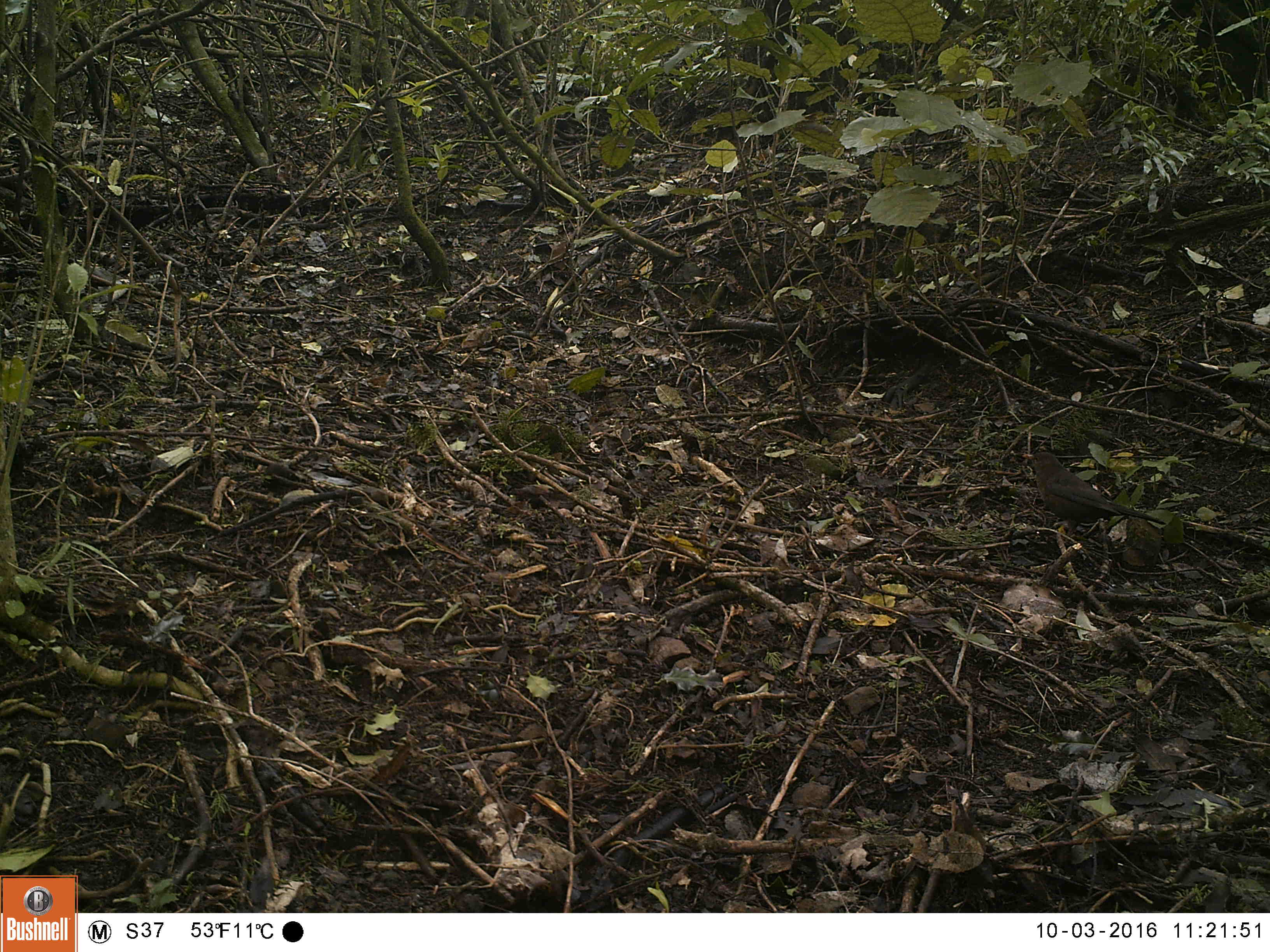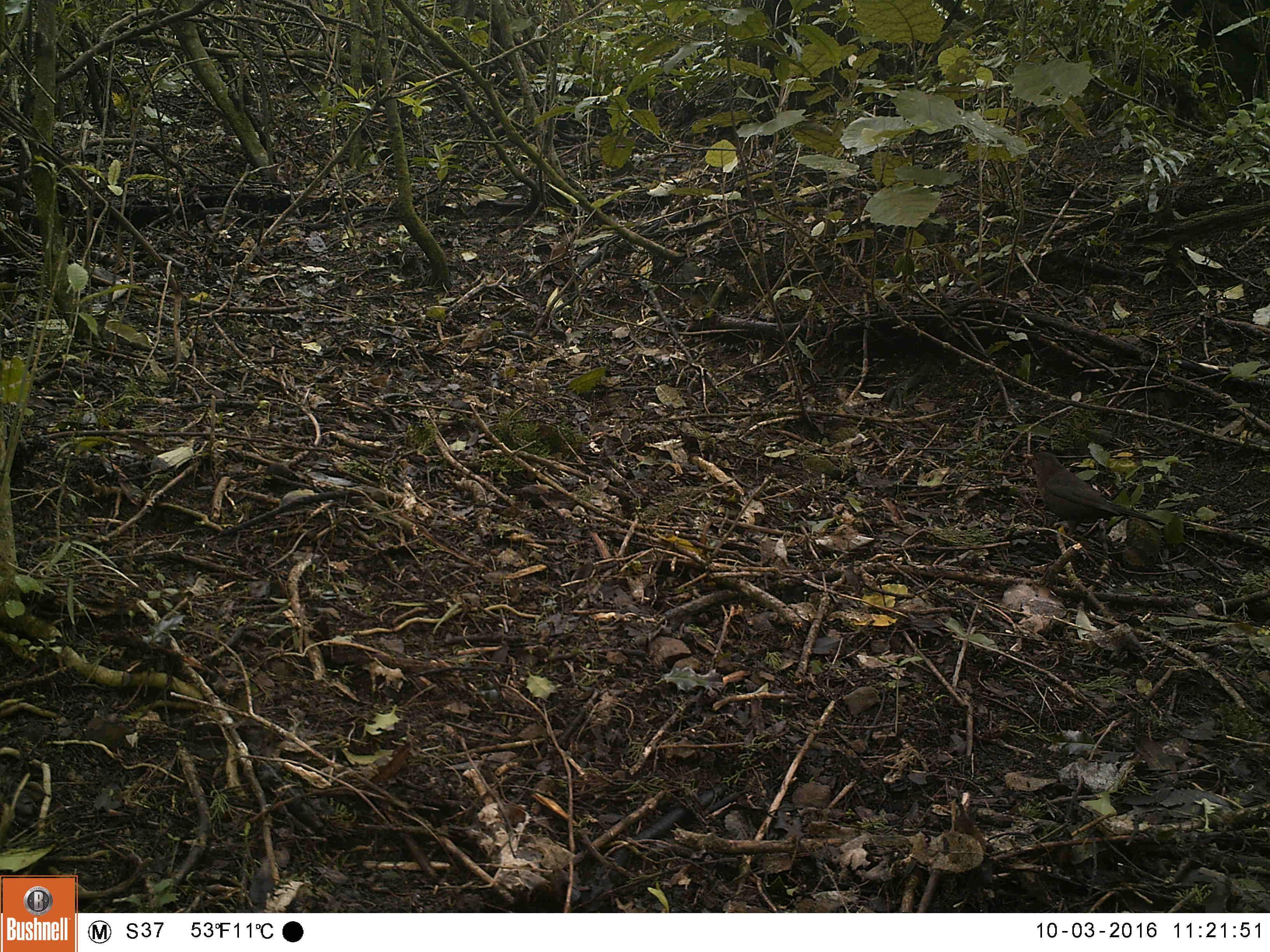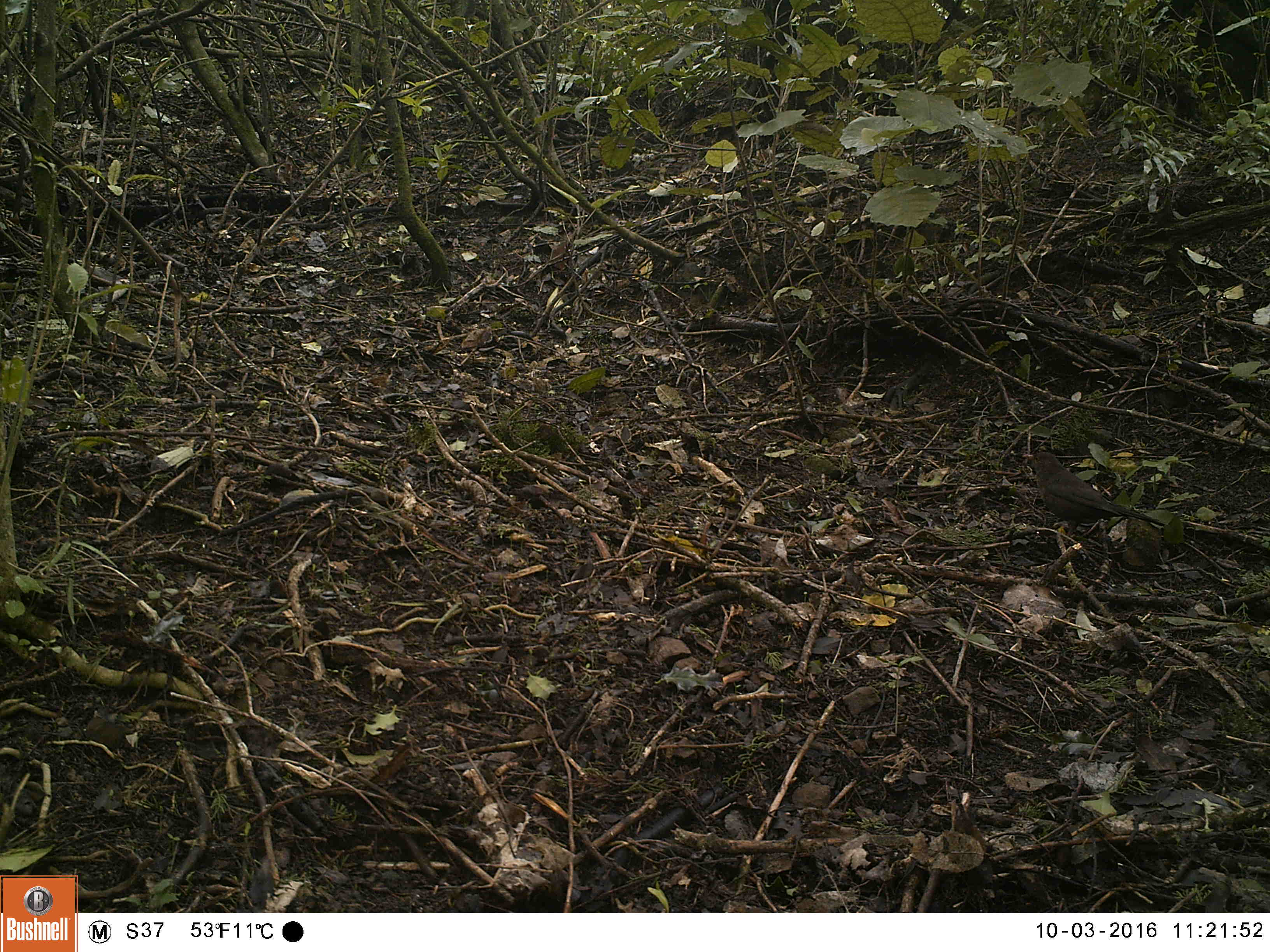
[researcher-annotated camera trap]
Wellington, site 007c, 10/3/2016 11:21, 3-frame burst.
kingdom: Animalia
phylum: Chordata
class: Aves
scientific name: Aves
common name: bird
Bird (Aves).